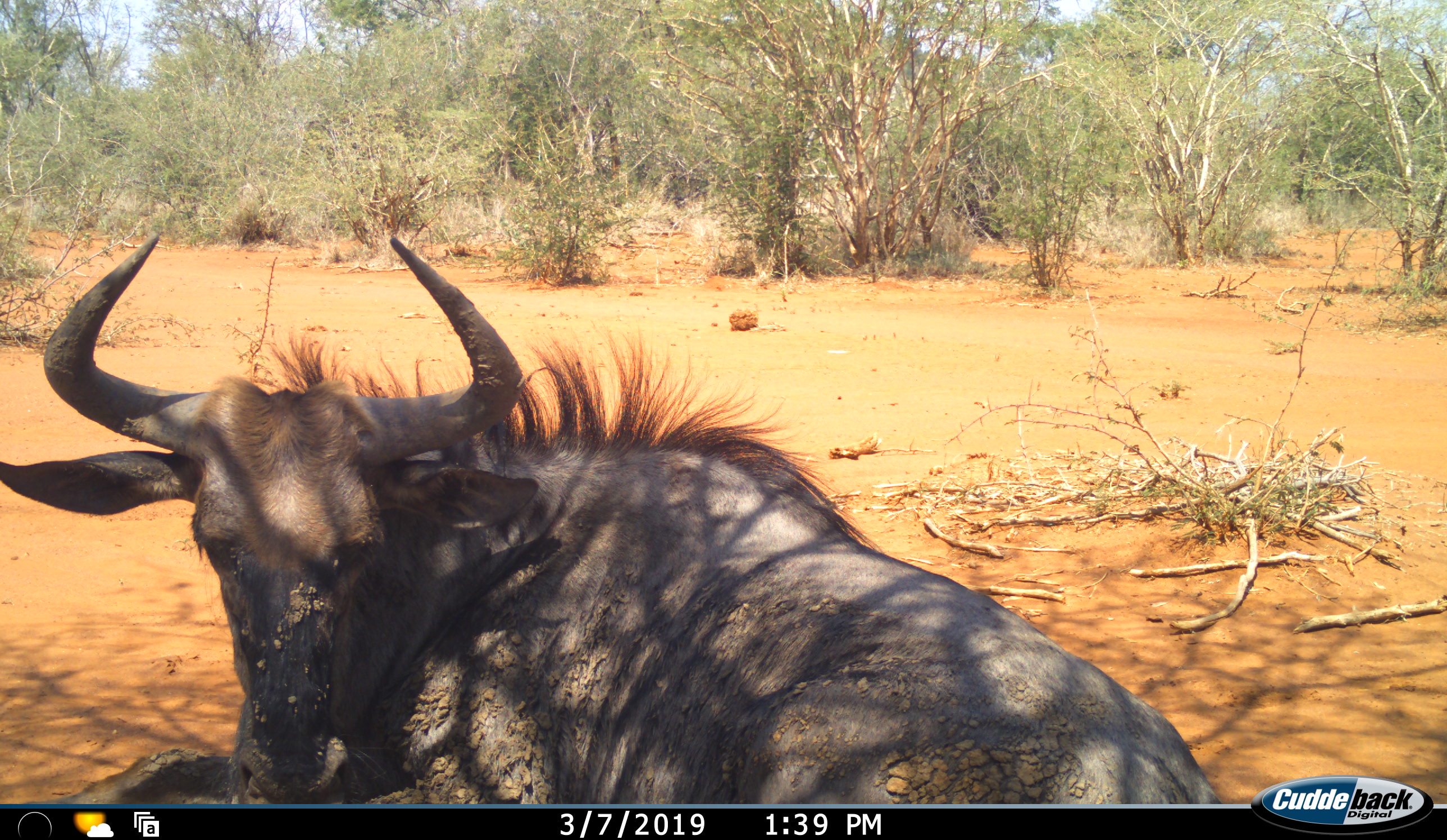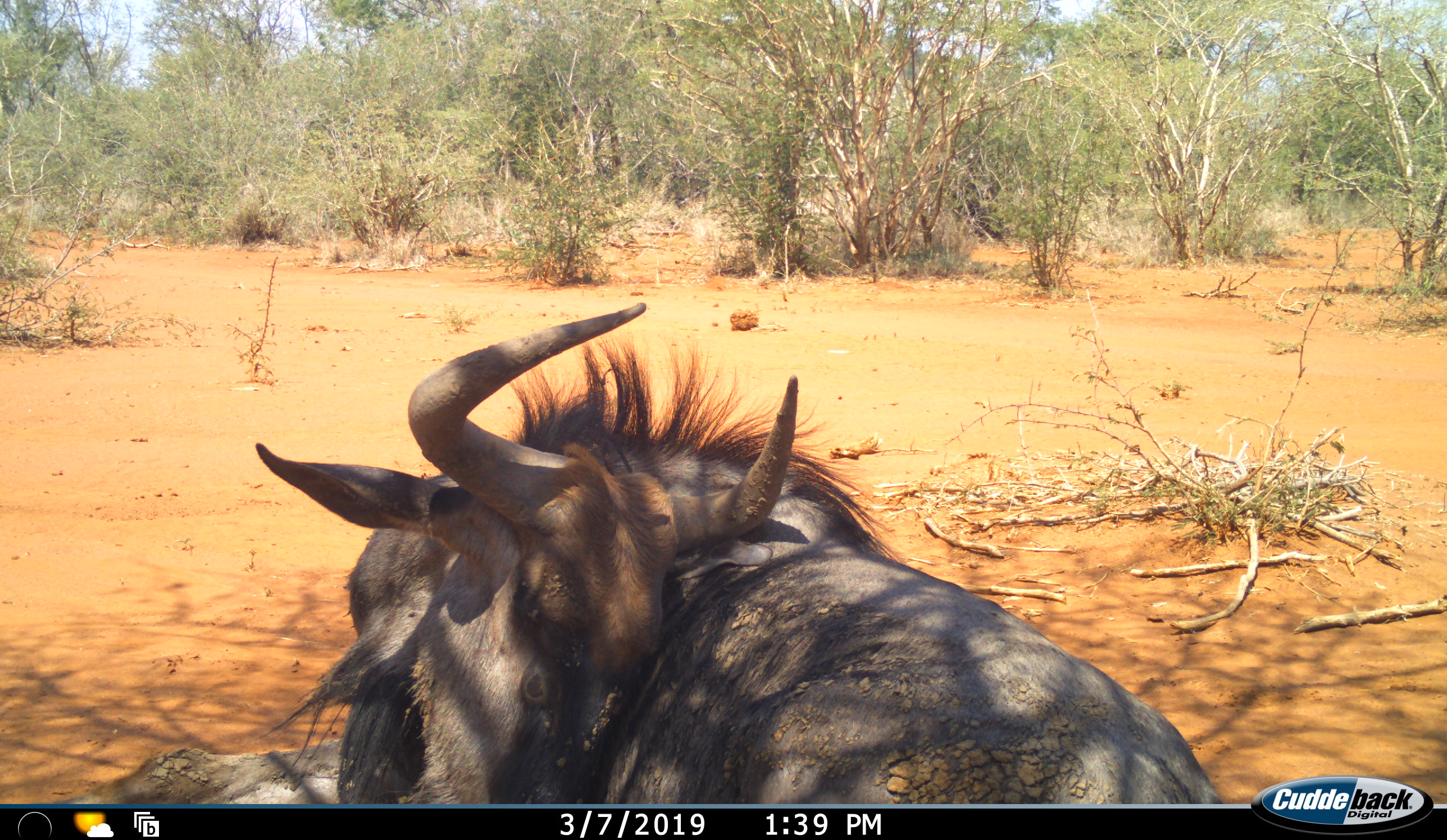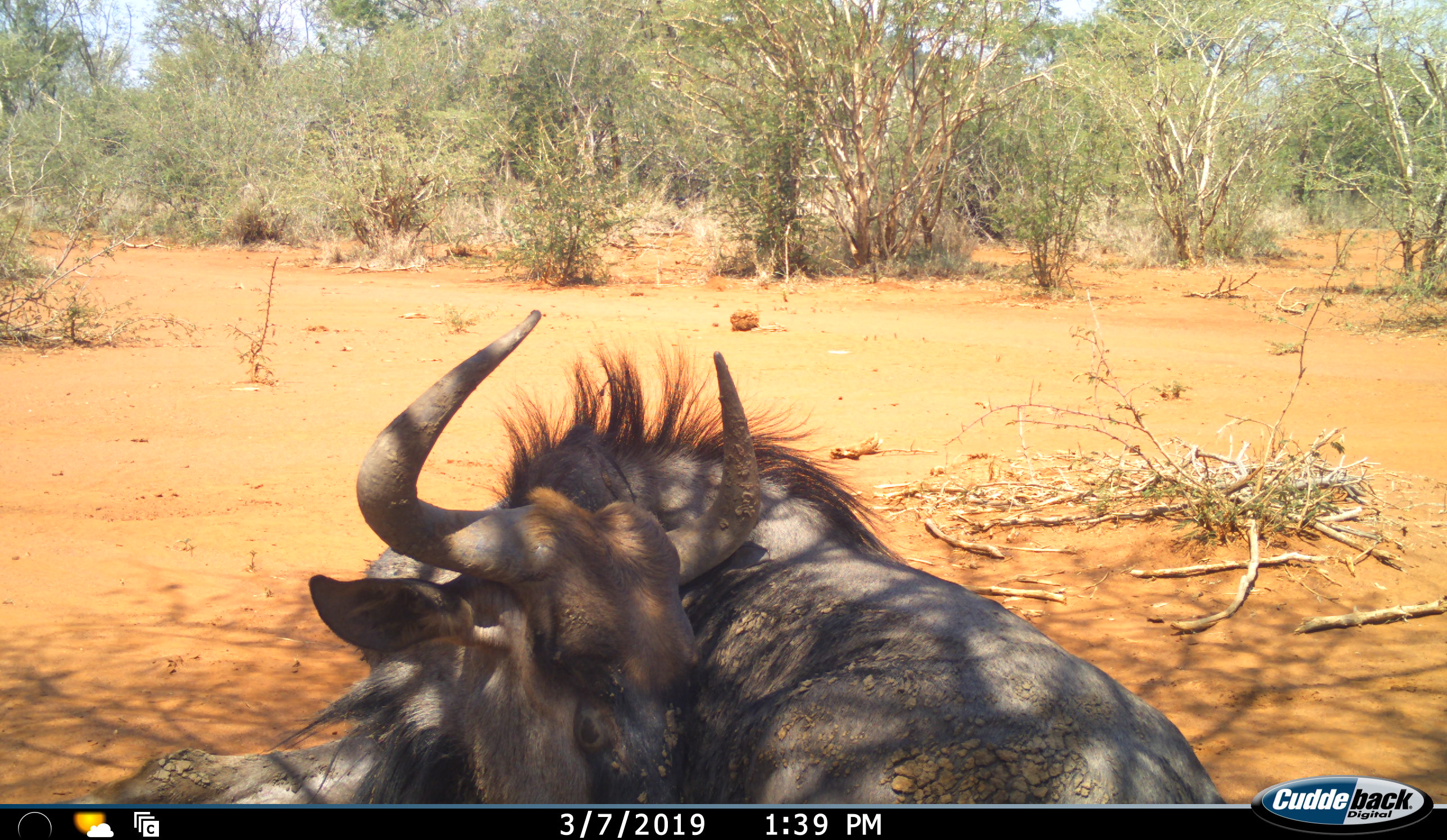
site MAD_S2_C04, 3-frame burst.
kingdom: Animalia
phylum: Chordata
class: Mammalia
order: Artiodactyla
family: Bovidae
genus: Connochaetes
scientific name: Connochaetes taurinus taurinus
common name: blue wildebeest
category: wildebeestblue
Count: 1.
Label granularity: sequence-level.